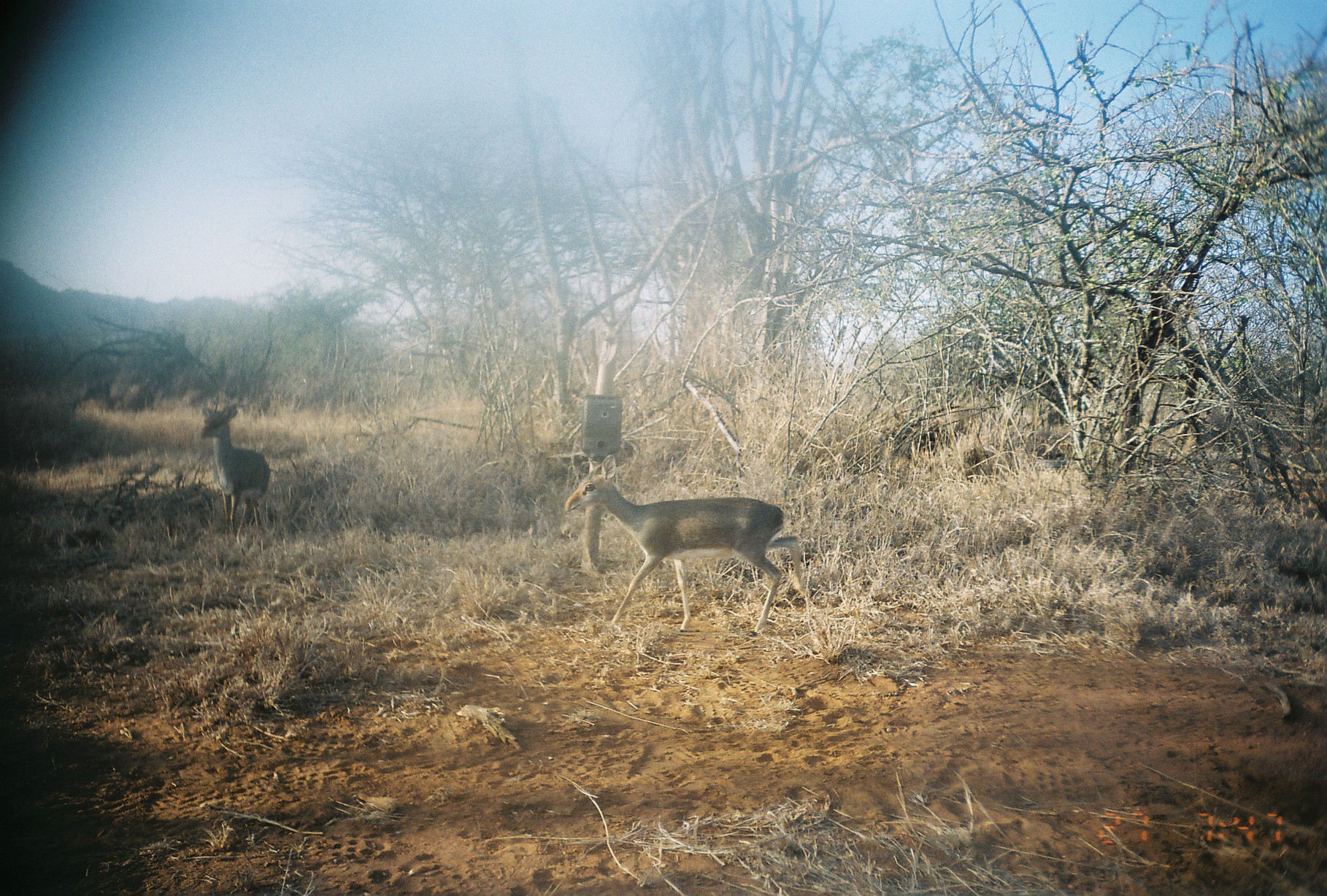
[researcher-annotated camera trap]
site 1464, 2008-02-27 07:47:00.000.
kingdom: Animalia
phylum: Chordata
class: Mammalia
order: Artiodactyla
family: Bovidae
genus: Madoqua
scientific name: Madoqua guentheri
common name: günther's dik-dik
Madoqua guentheri (günther's dik-dik), count 2.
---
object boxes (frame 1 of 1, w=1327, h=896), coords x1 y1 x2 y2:
madoqua guentheri: 563 454 810 635; 200 396 273 541